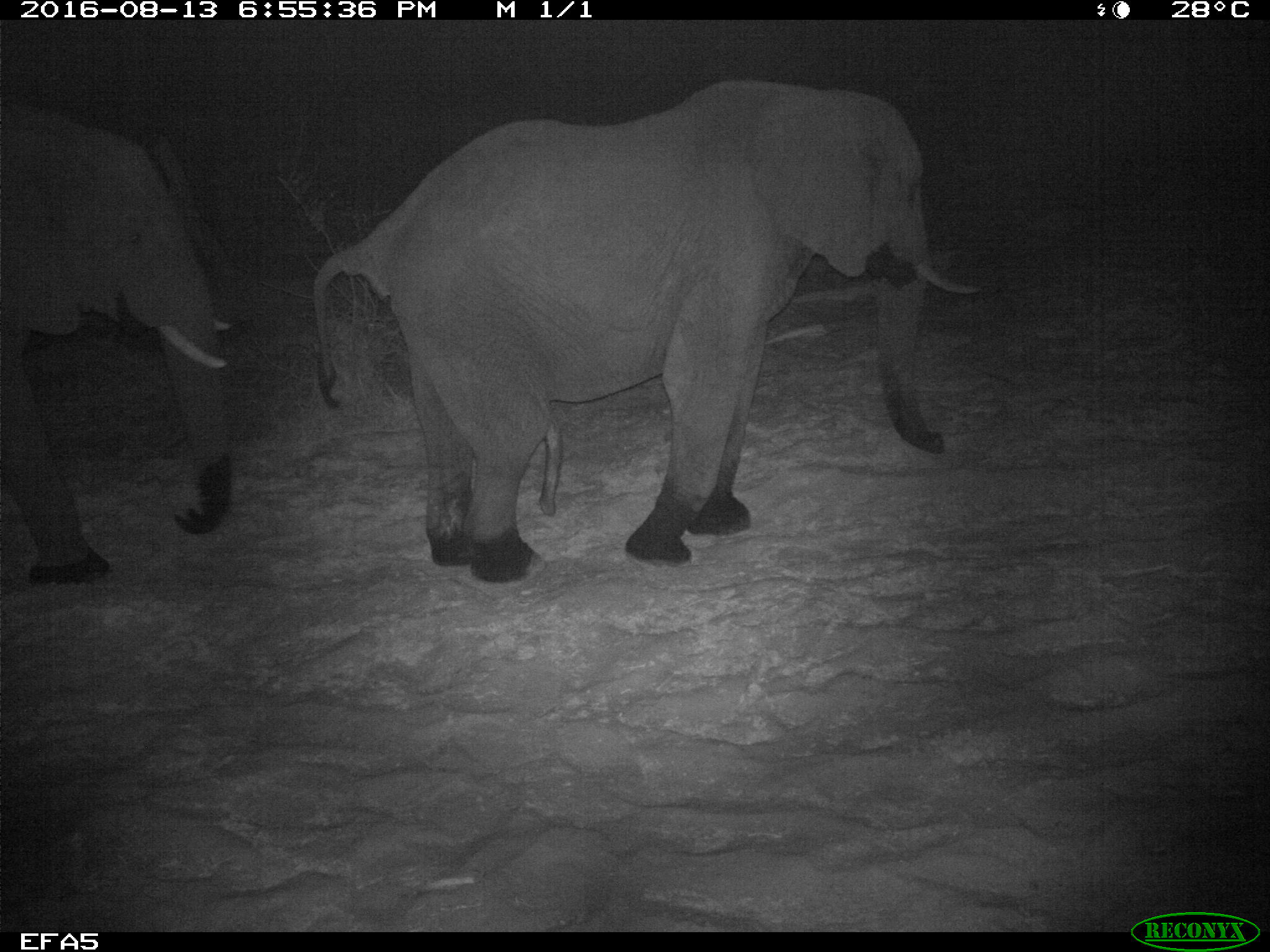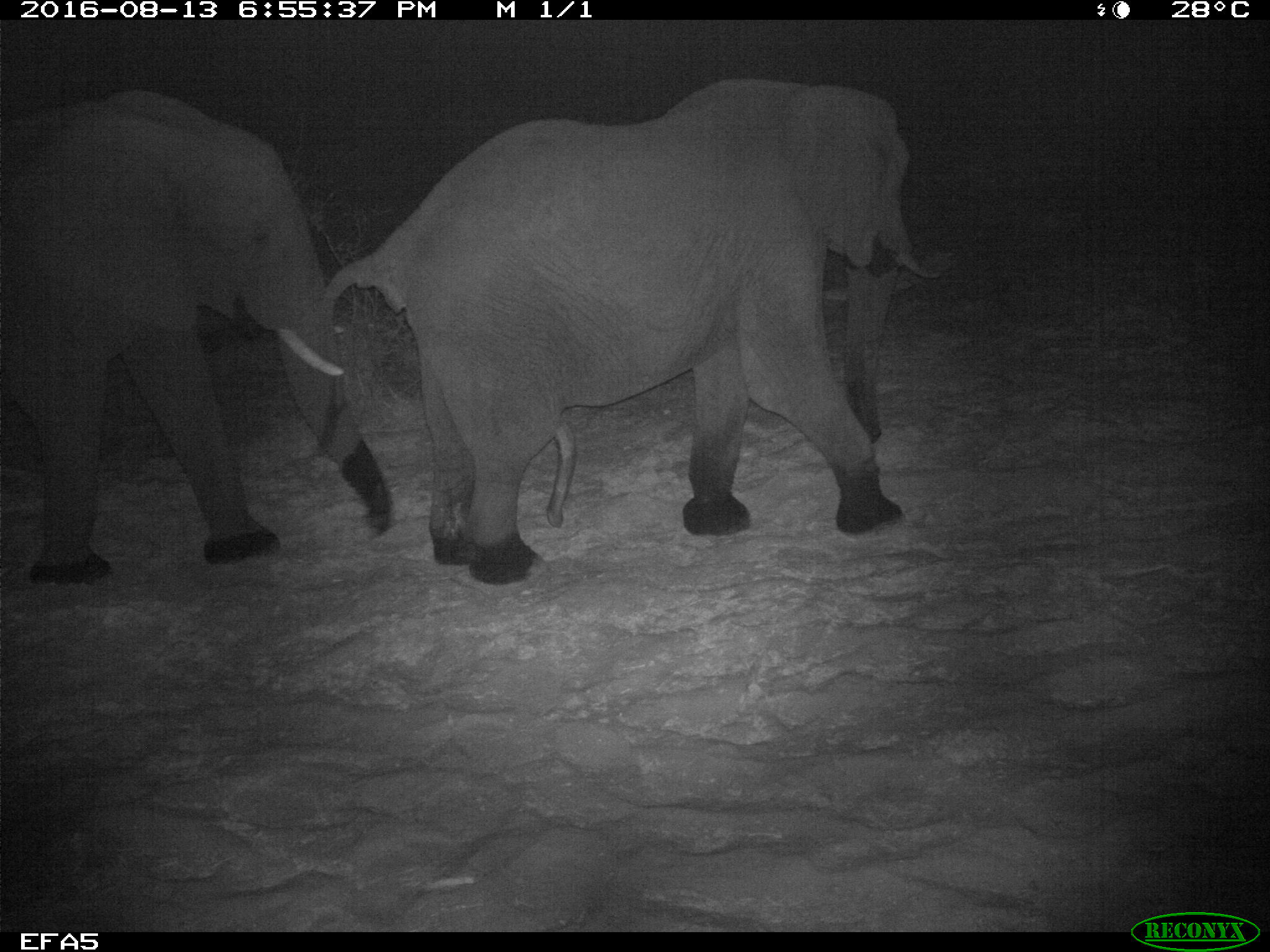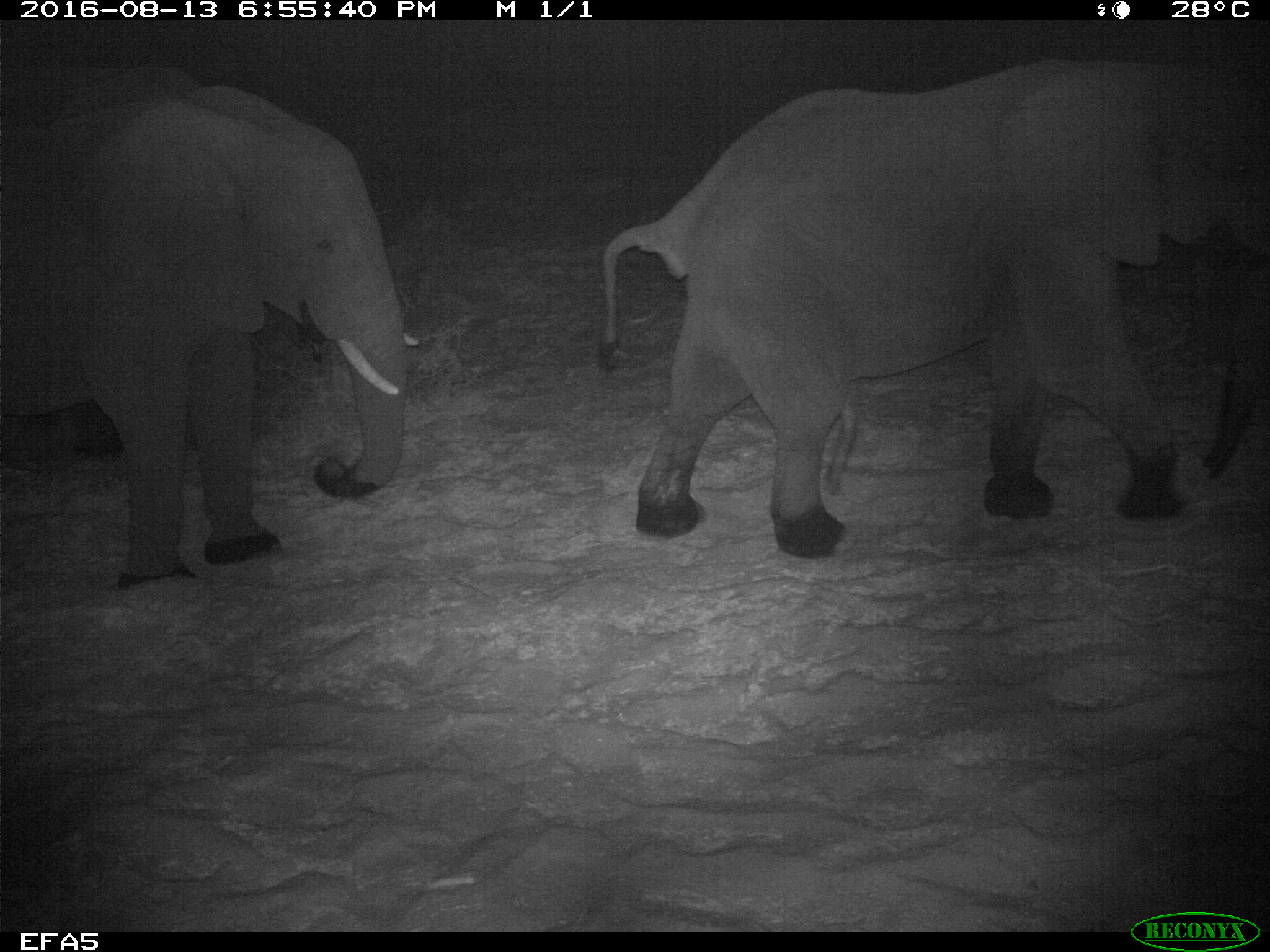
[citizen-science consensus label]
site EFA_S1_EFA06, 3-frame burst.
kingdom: Animalia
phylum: Chordata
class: Mammalia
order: Proboscidea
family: Elephantidae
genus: Loxodonta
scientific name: Loxodonta africana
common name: african bush elephant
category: elephant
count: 2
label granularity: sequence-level